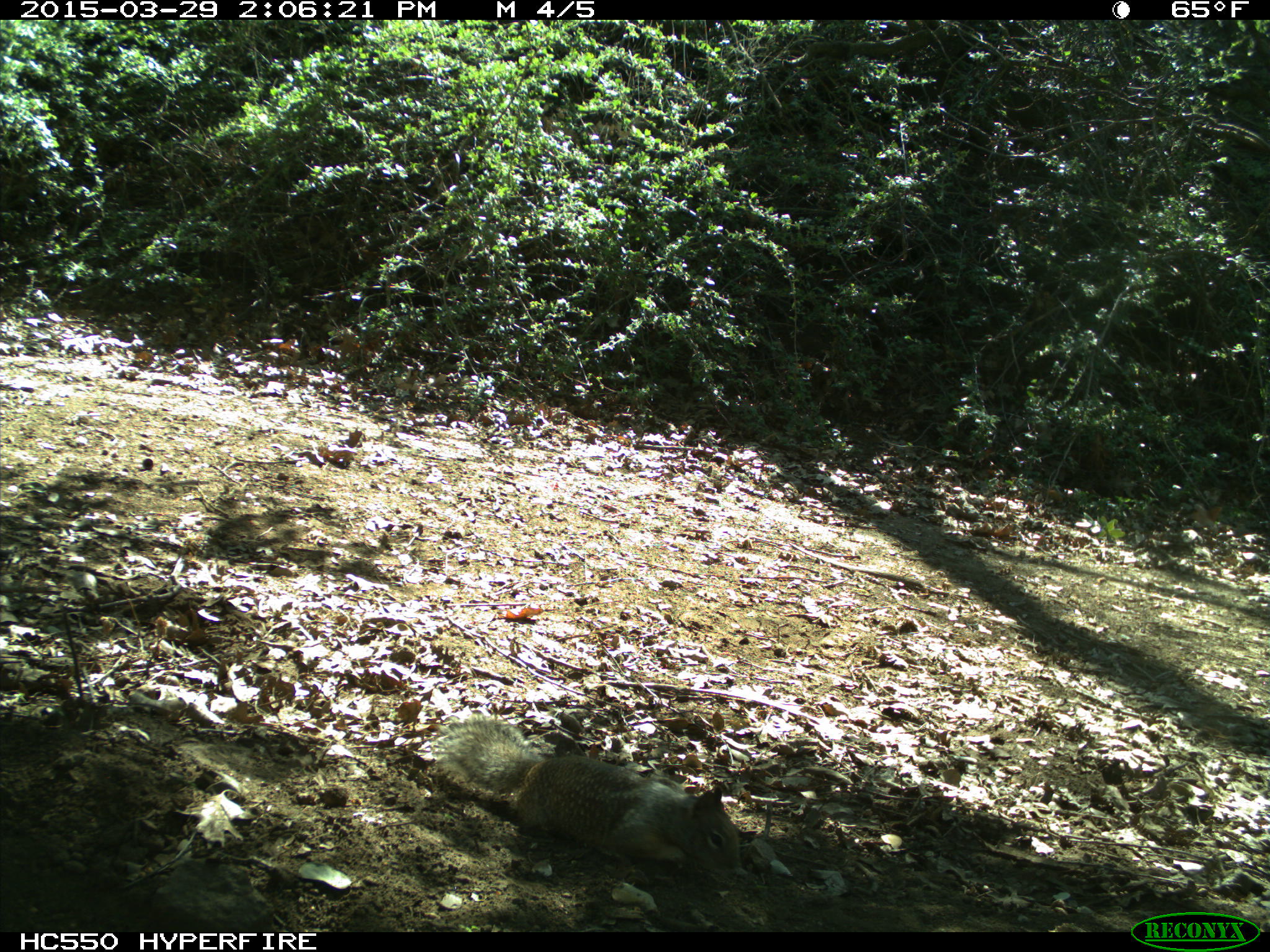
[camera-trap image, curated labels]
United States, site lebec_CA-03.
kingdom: Animalia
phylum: Chordata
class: Mammalia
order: Rodentia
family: Sciuridae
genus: Otospermophilus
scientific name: Otospermophilus beecheyi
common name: california ground squirrel